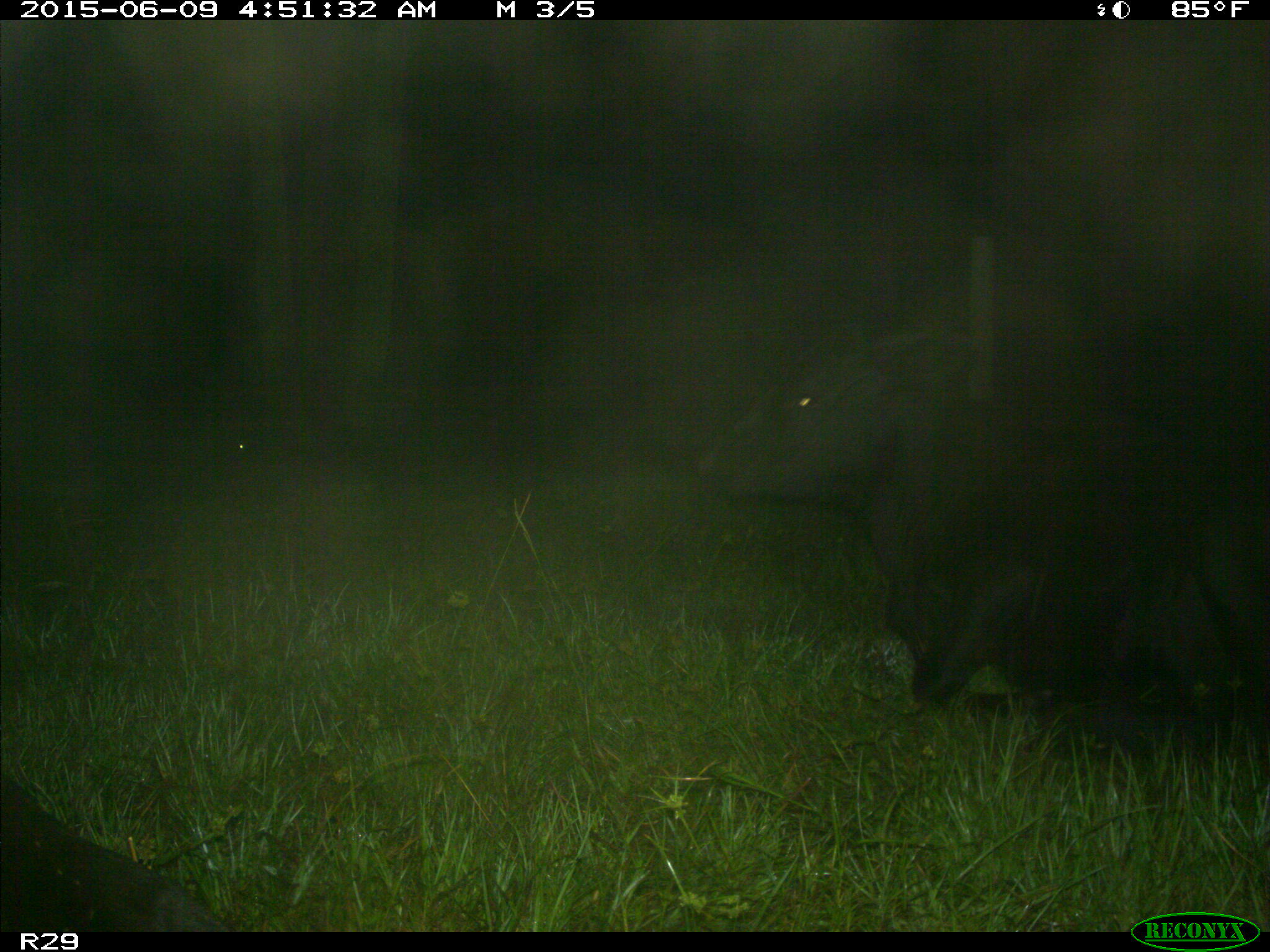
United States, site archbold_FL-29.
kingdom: Animalia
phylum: Chordata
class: Mammalia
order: Artiodactyla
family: Bovidae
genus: Bos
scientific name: Bos taurus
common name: domestic cow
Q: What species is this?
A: Bos taurus (domestic cow).